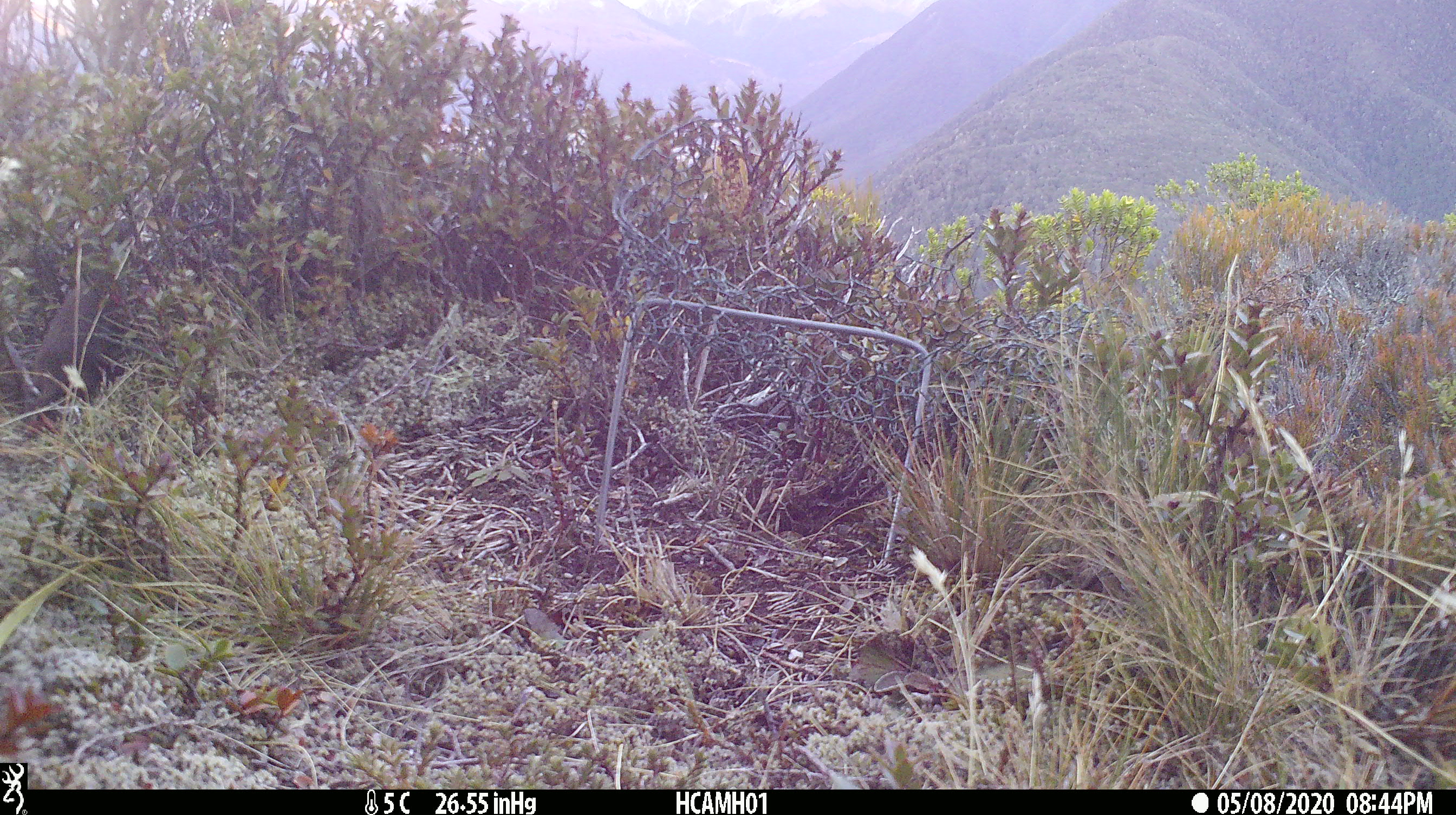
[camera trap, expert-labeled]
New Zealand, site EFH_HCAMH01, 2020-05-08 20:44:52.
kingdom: Animalia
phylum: Chordata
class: Mammalia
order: Rodentia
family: Muridae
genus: Mus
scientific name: Mus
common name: mouse